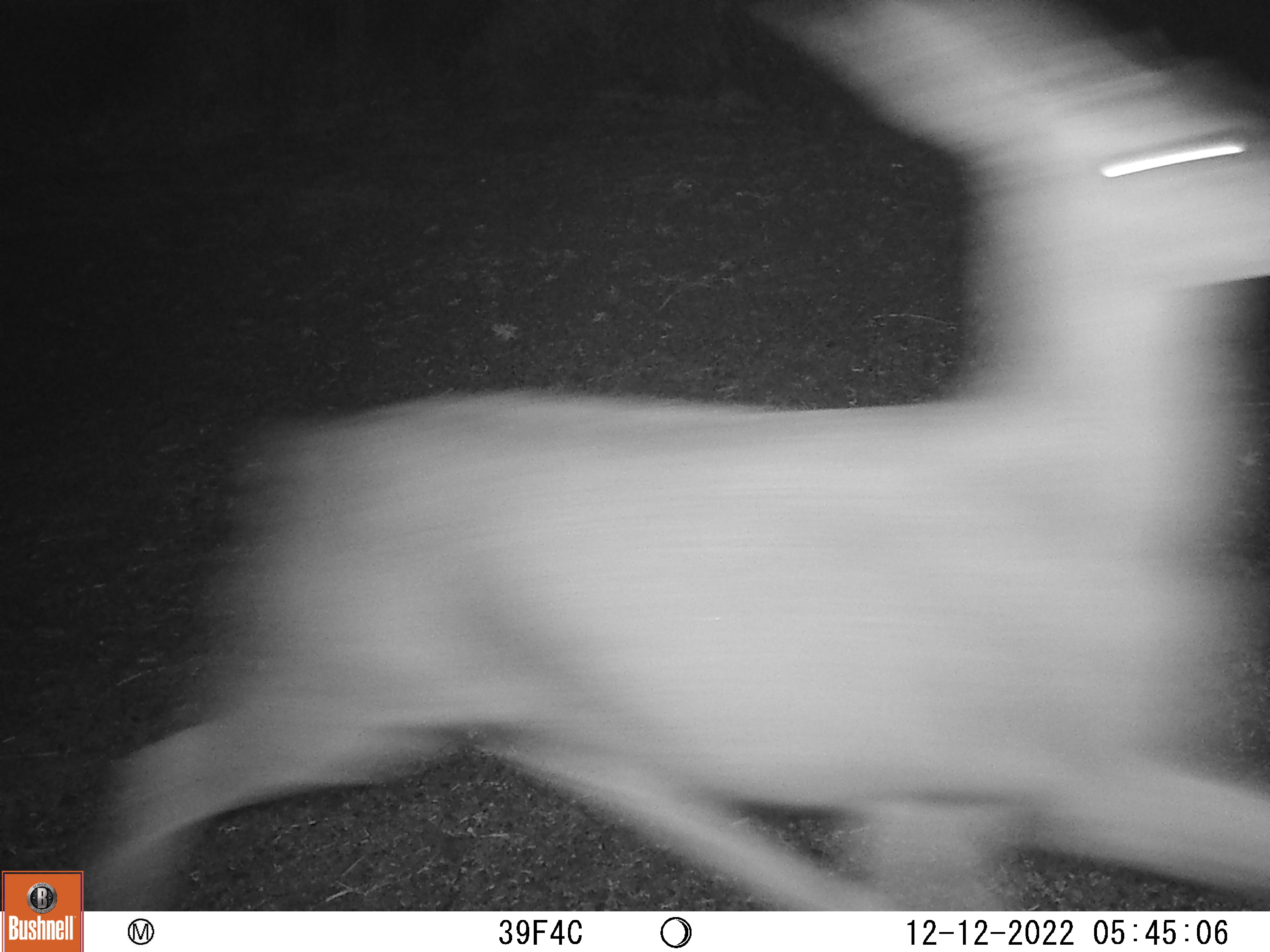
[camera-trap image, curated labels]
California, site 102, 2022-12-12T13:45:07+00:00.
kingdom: Animalia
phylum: Chordata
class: Mammalia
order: Artiodactyla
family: Cervidae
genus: Odocoileus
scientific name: Odocoileus hemionus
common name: mule deer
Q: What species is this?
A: Mule deer (Odocoileus hemionus).